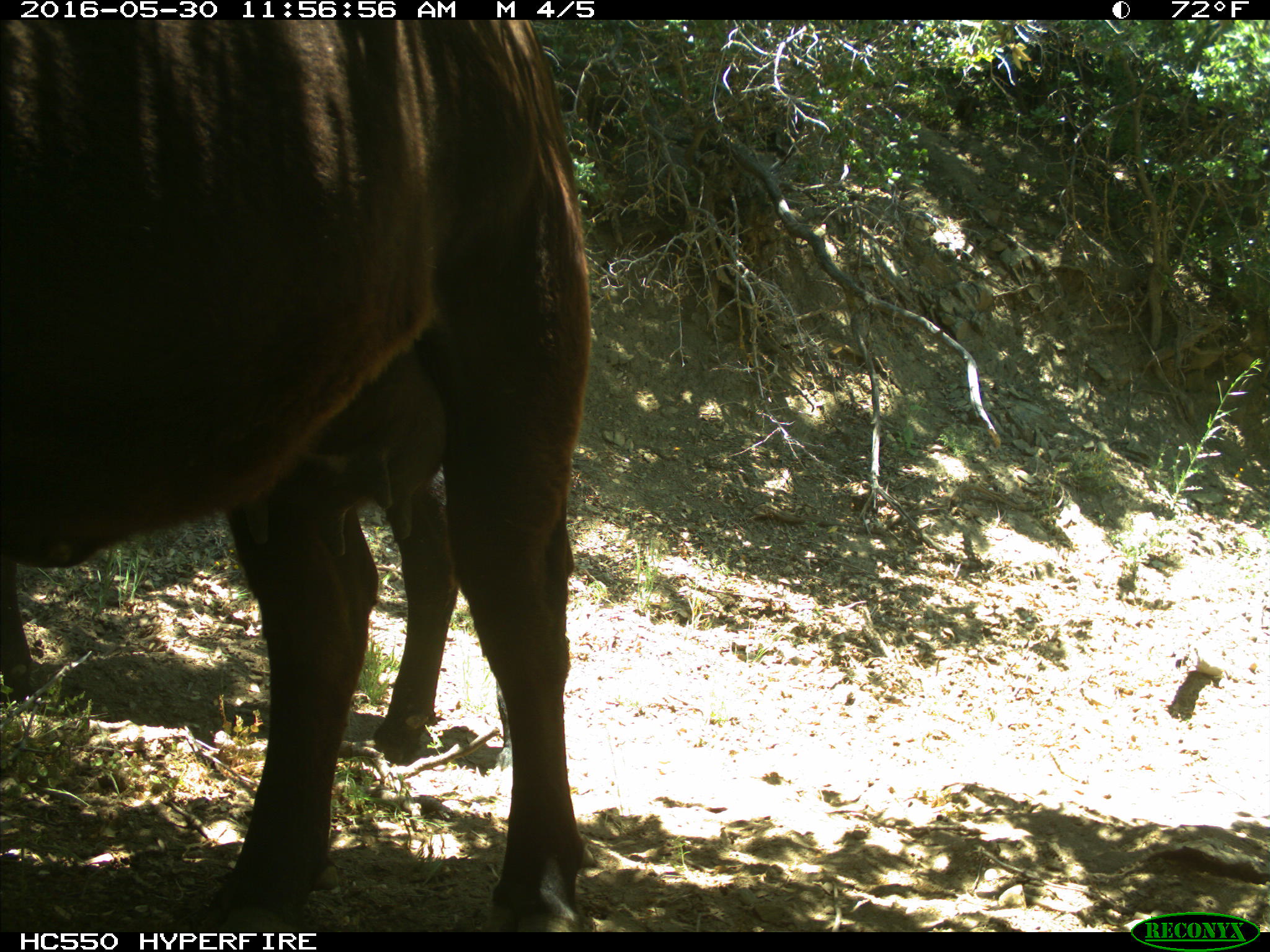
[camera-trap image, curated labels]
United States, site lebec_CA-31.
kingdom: Animalia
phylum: Chordata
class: Mammalia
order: Artiodactyla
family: Bovidae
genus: Bos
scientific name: Bos taurus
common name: domestic cow